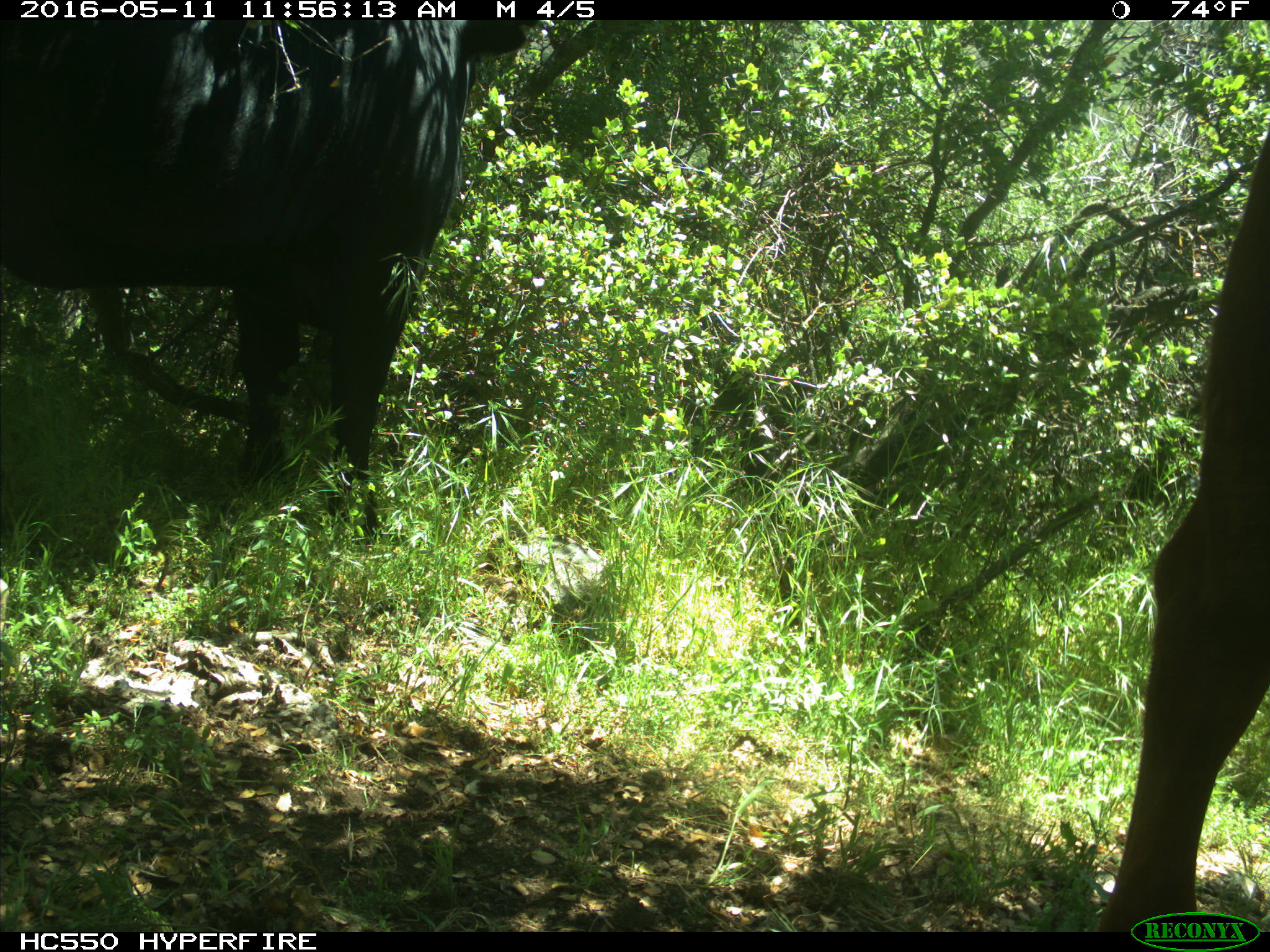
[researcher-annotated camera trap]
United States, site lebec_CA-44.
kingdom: Animalia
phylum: Chordata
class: Mammalia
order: Artiodactyla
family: Bovidae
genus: Bos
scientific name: Bos taurus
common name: domestic cow